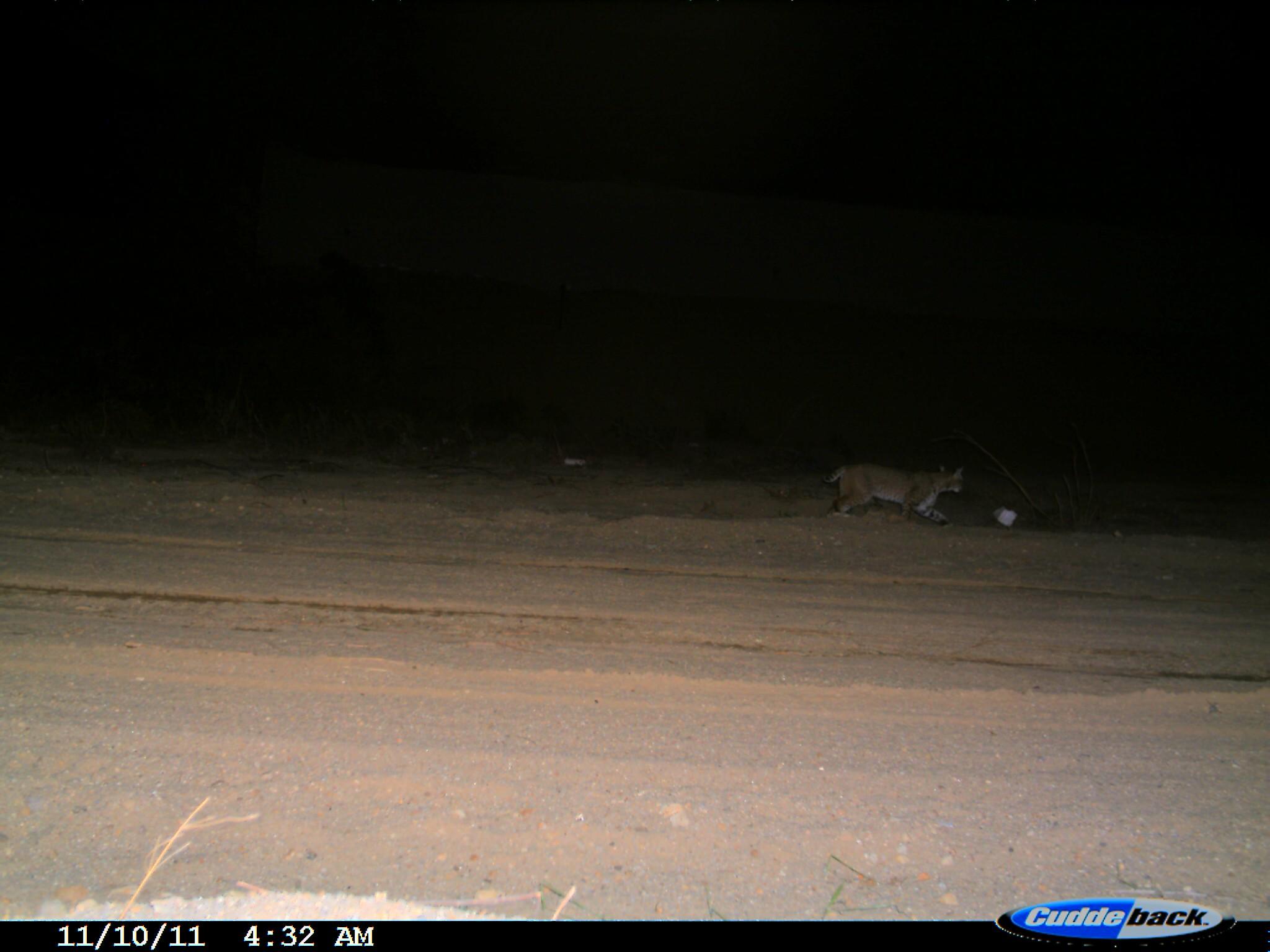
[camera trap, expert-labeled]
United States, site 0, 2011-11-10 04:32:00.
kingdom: Animalia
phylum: Chordata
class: Mammalia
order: Carnivora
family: Felidae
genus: Lynx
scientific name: Lynx rufus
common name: bobcat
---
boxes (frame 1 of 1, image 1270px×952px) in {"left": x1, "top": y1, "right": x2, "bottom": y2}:
bobcat: {"left": 802, "top": 451, "right": 981, "bottom": 532}